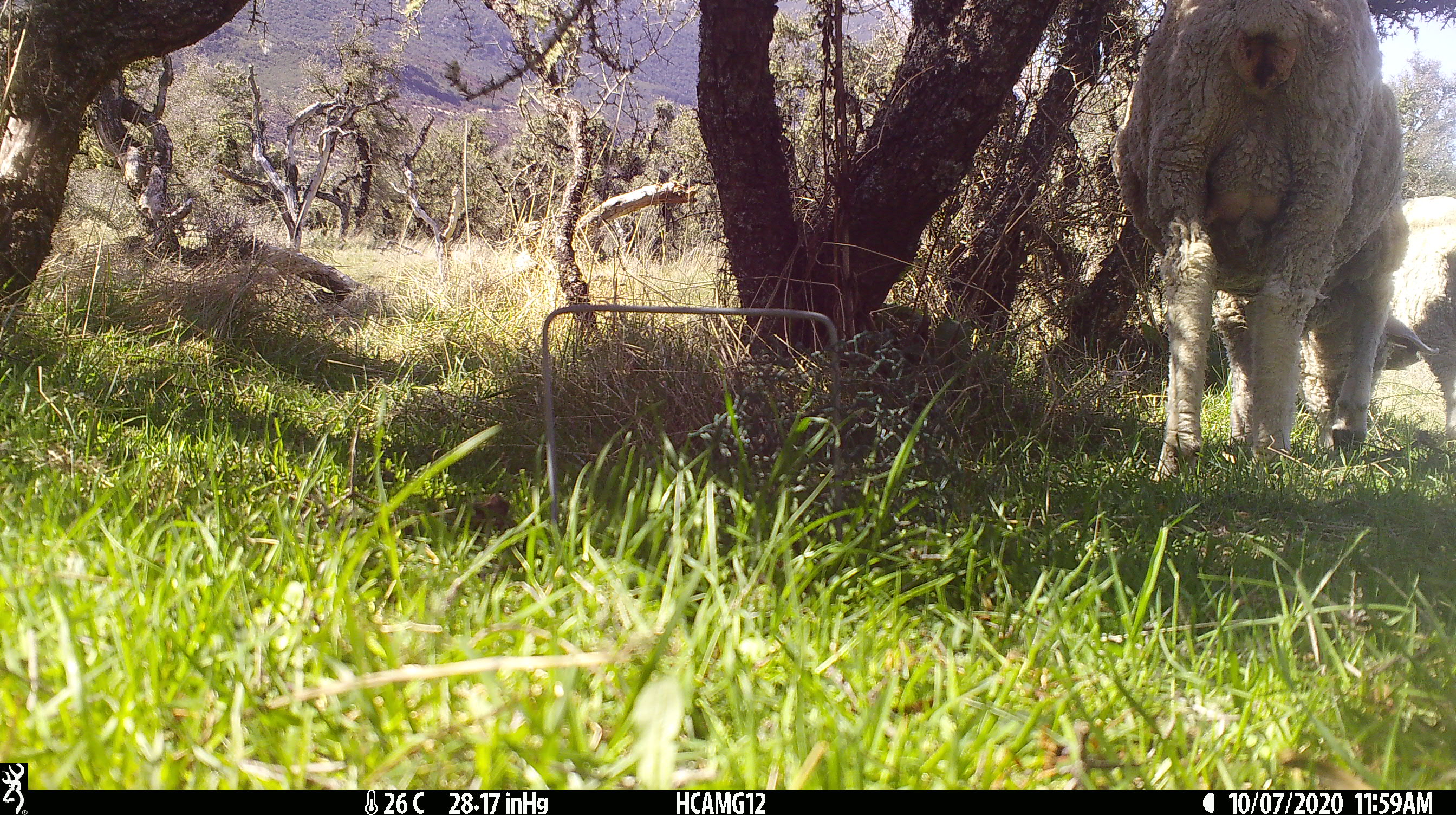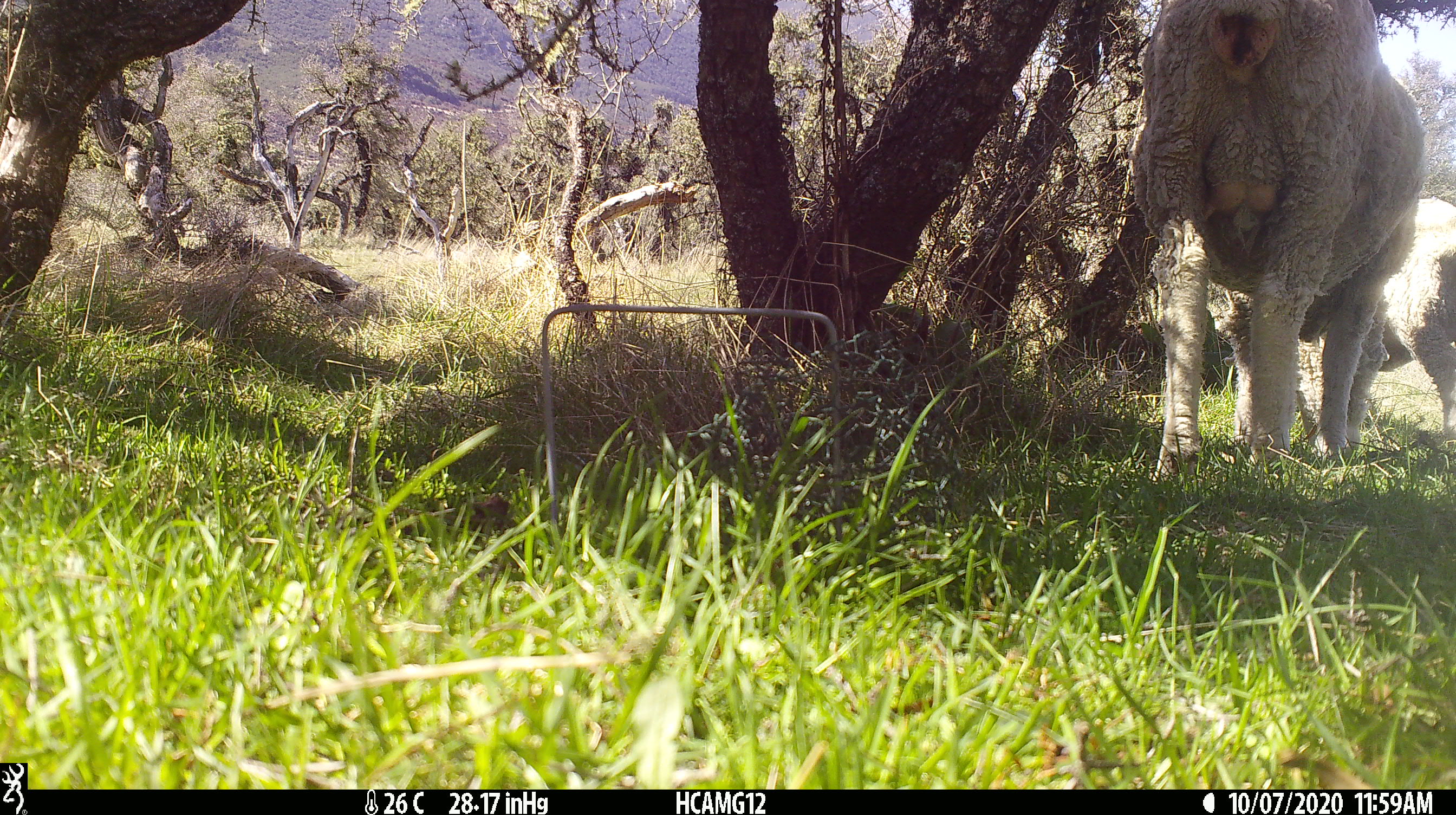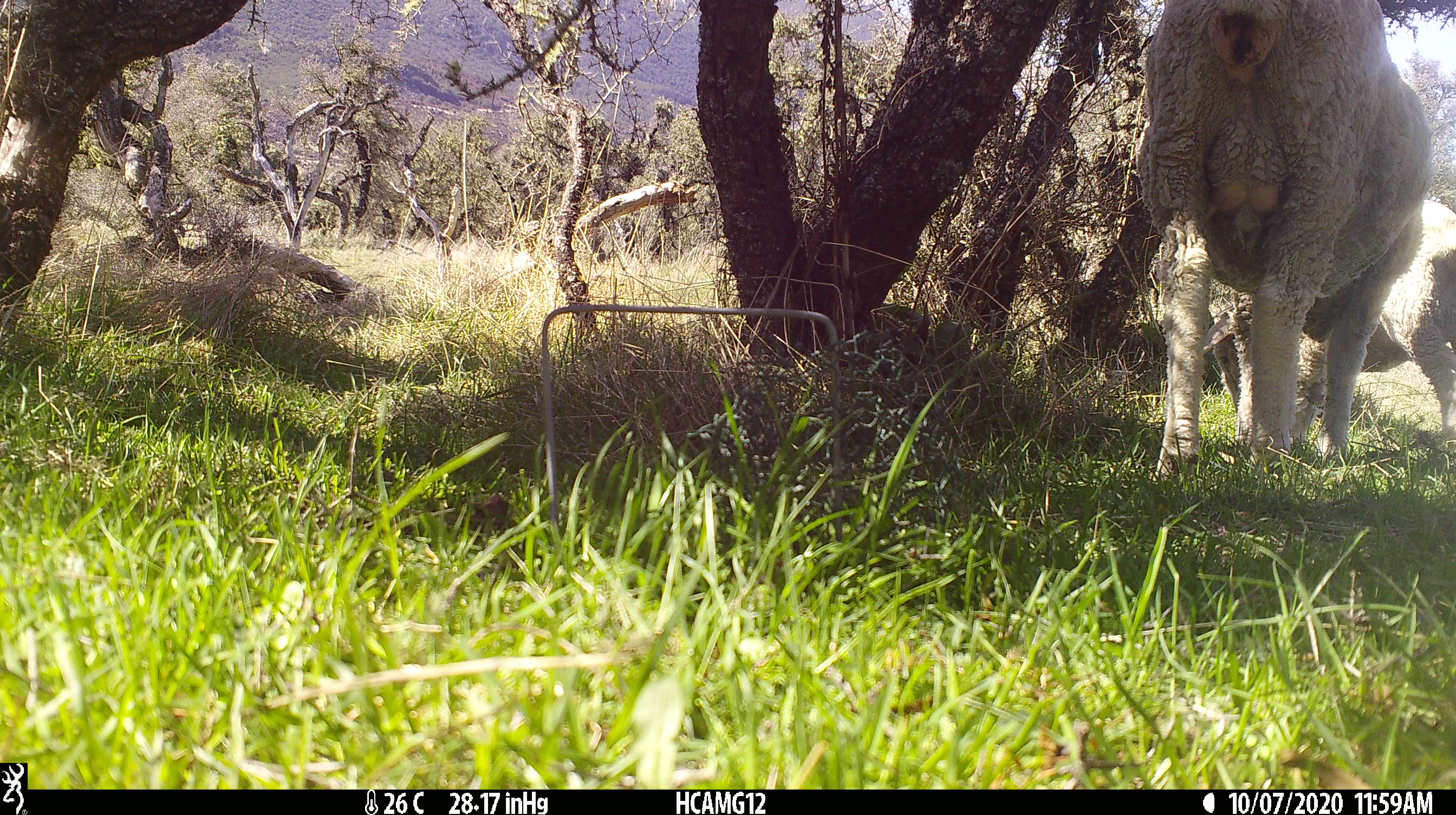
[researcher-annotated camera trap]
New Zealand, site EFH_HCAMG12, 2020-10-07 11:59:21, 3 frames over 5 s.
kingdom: Animalia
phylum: Chordata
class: Mammalia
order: Artiodactyla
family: Bovidae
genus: Ovis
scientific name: Ovis aries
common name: domestic sheep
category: sheep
Sheep (domestic sheep) (Ovis aries).